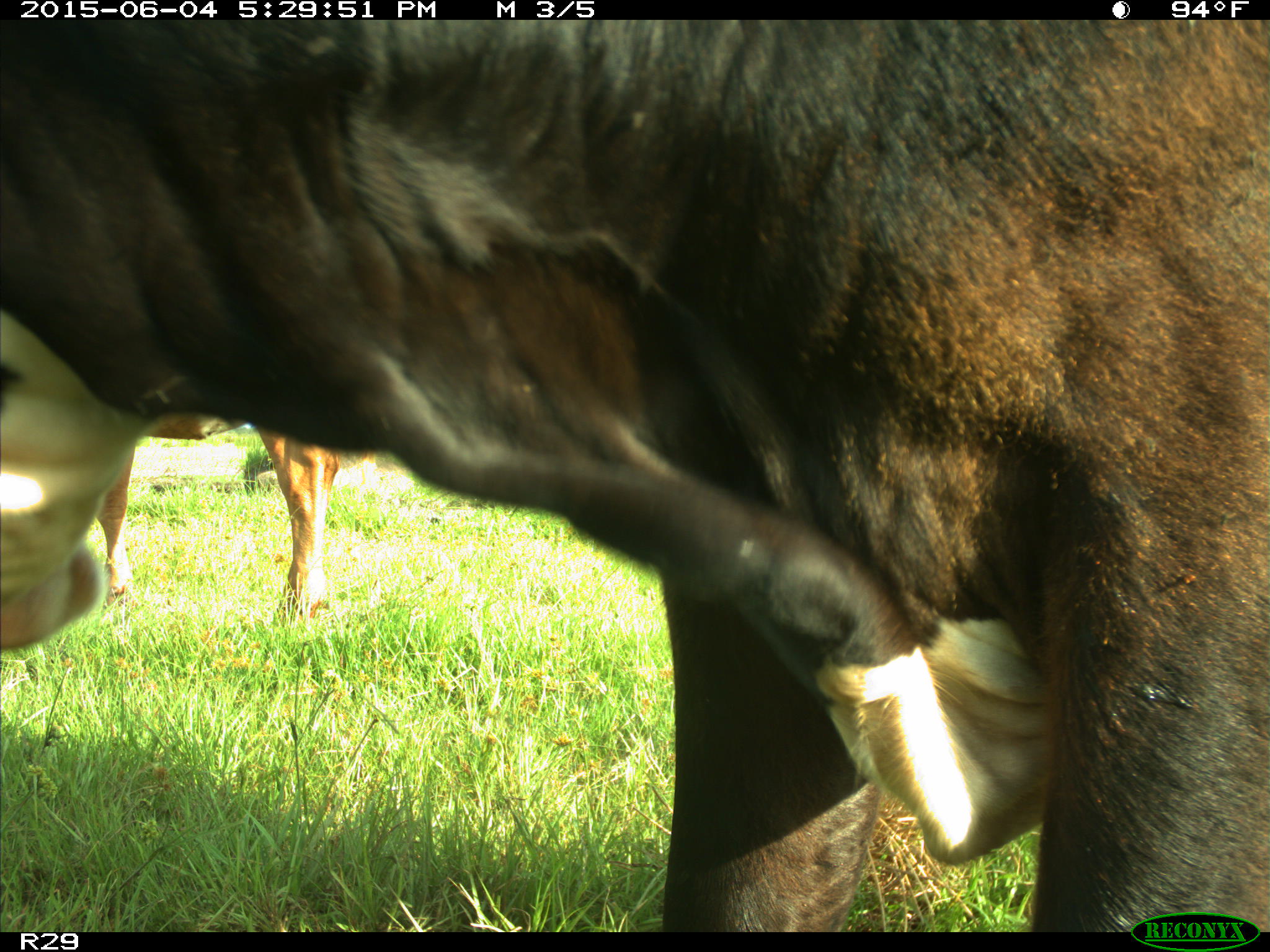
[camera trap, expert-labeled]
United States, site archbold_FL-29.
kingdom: Animalia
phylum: Chordata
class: Mammalia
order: Artiodactyla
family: Bovidae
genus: Bos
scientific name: Bos taurus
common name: domestic cow